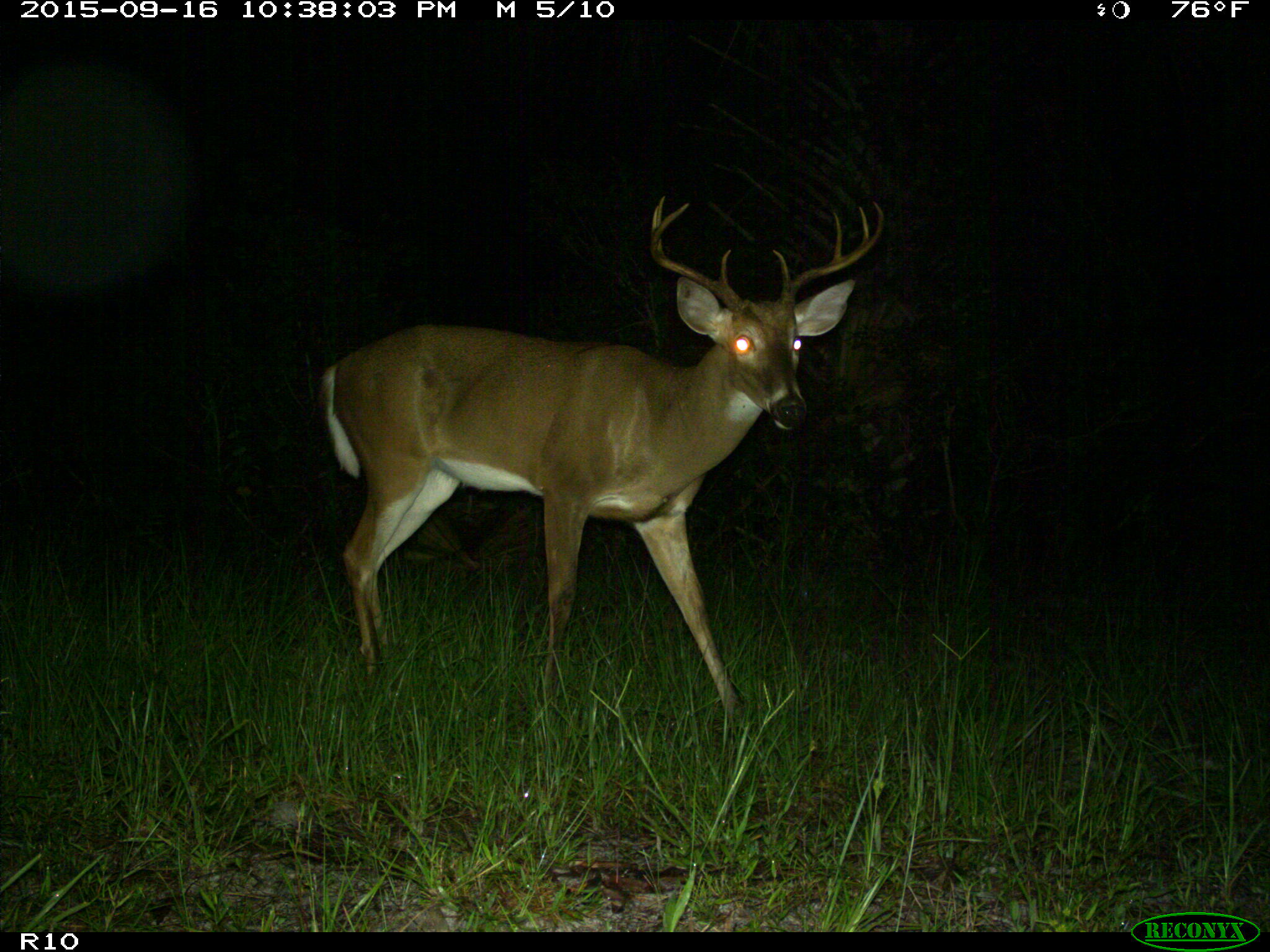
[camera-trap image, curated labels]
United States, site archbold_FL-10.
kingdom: Animalia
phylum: Chordata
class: Mammalia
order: Artiodactyla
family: Cervidae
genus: Odocoileus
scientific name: Odocoileus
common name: deer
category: unidentified deer